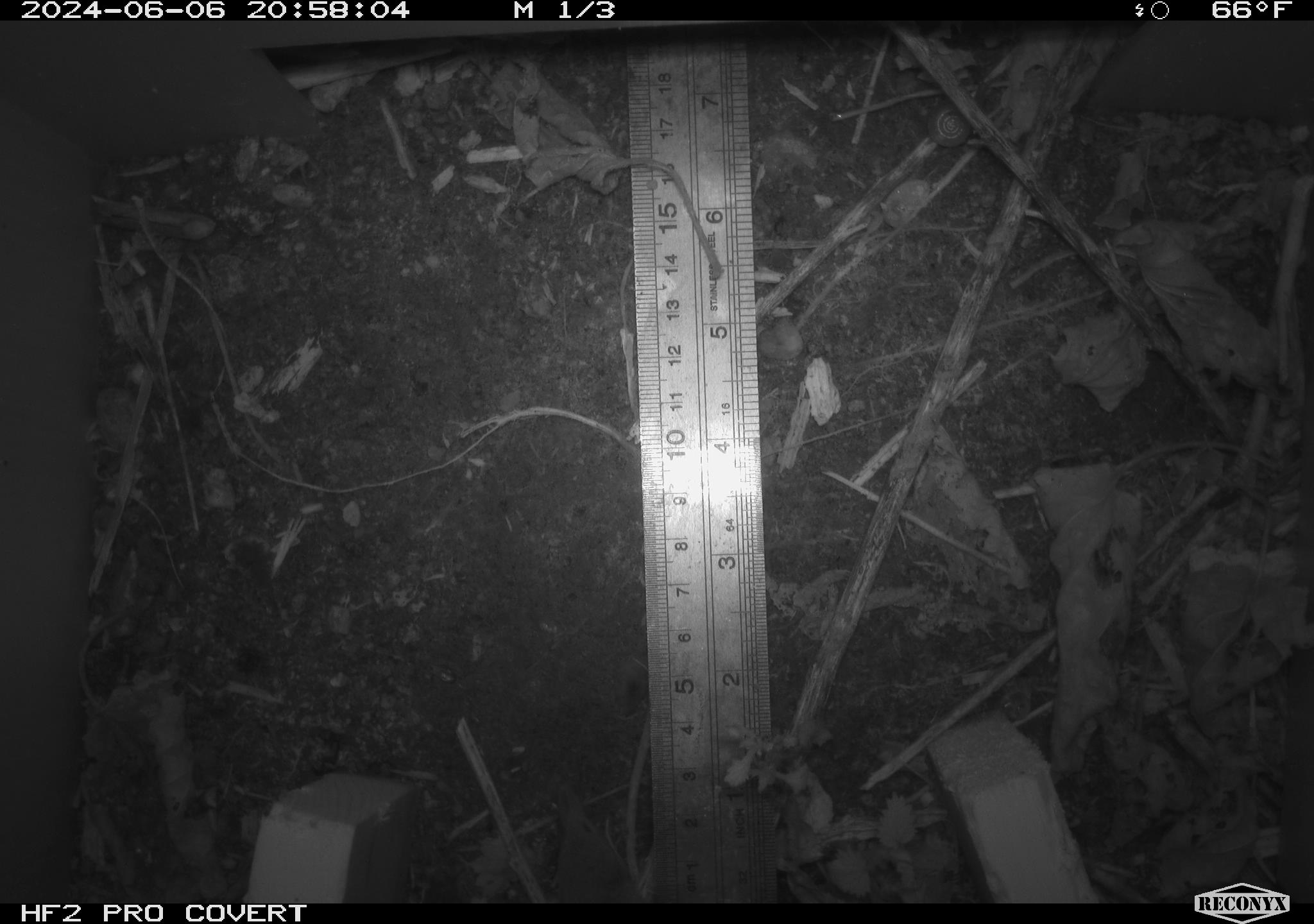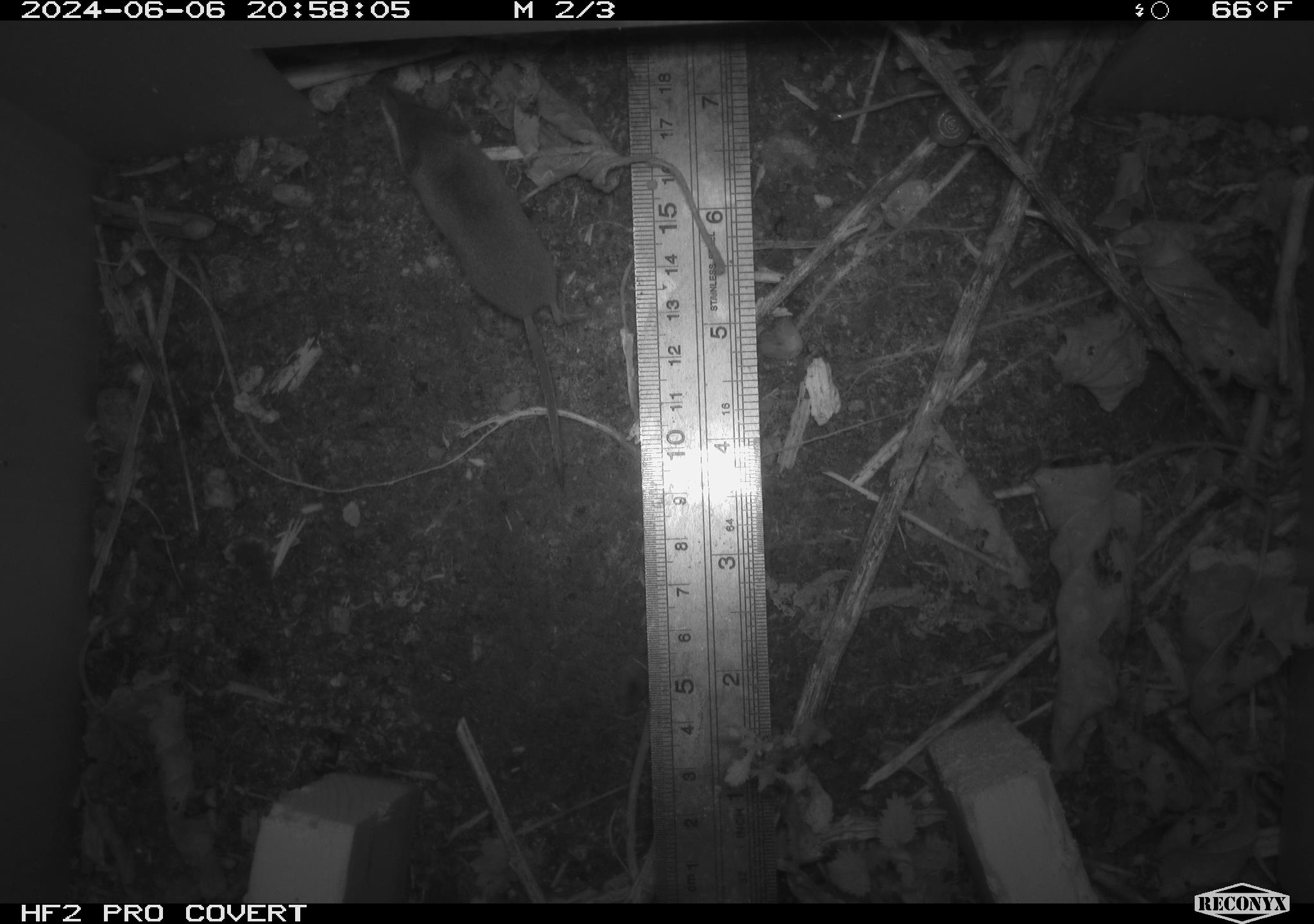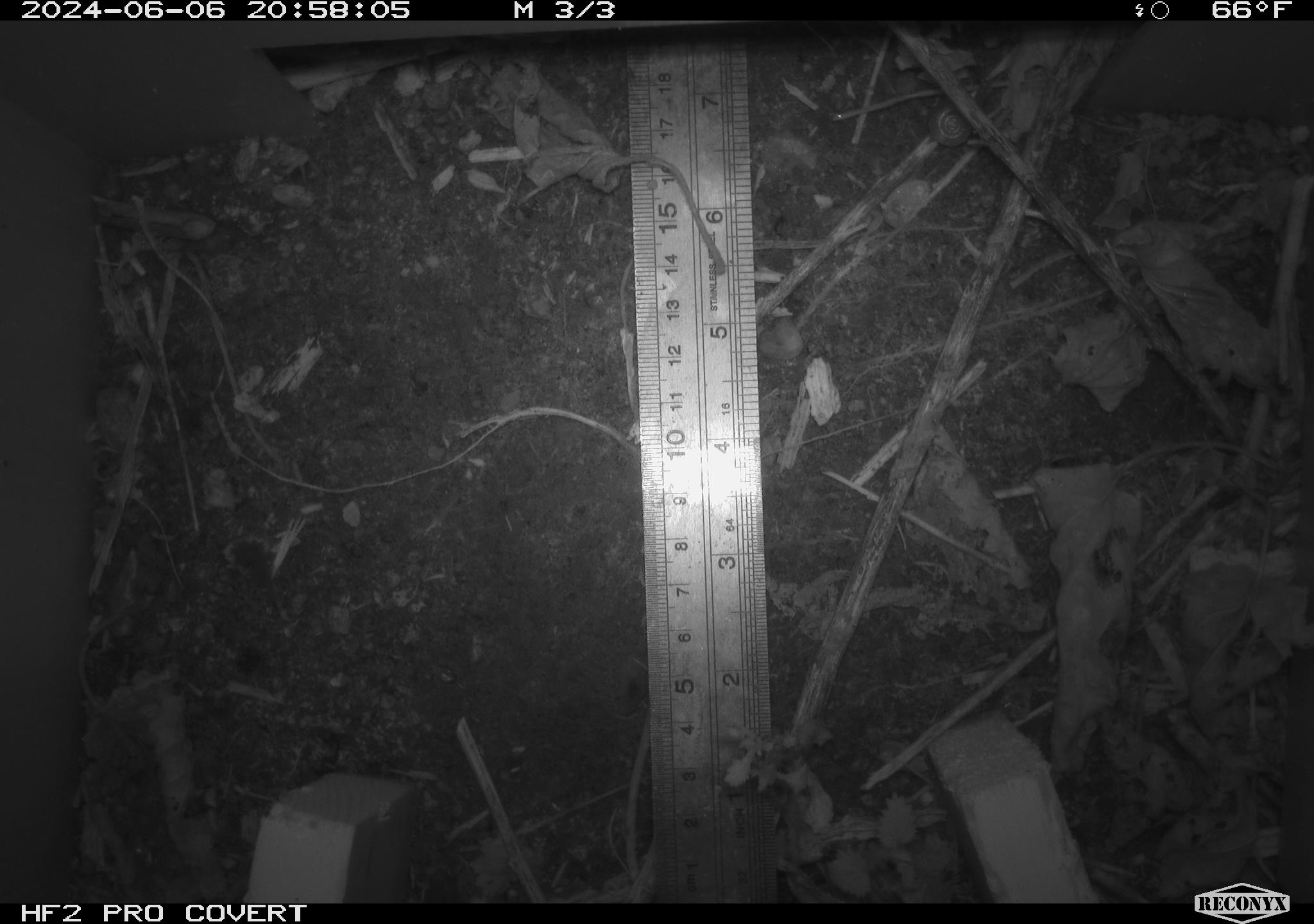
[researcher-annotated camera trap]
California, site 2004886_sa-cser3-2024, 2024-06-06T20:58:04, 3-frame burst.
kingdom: Animalia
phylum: Chordata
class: Mammalia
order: Eulipotyphla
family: Soricidae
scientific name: Soricidae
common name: shrews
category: soricidae family